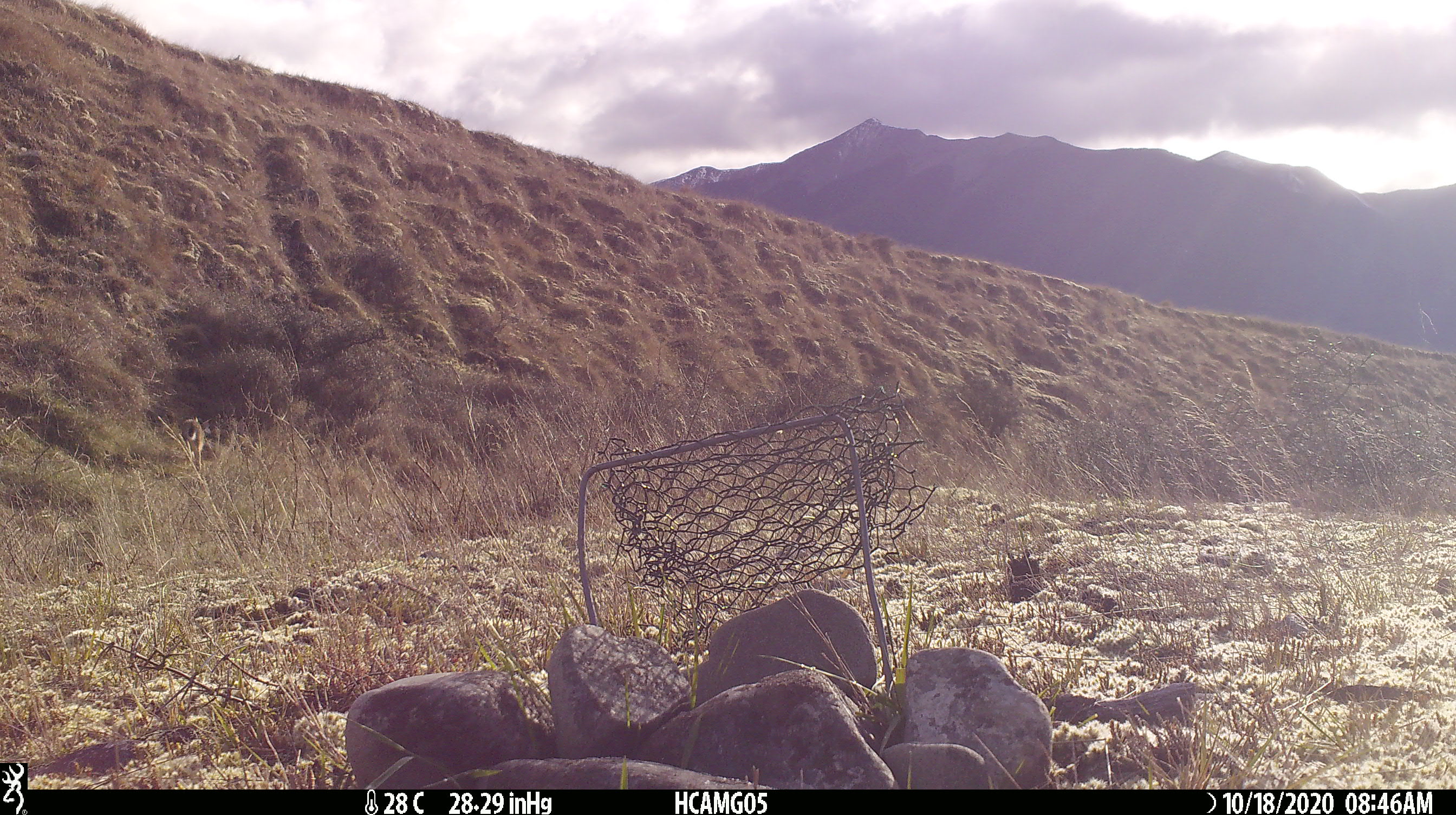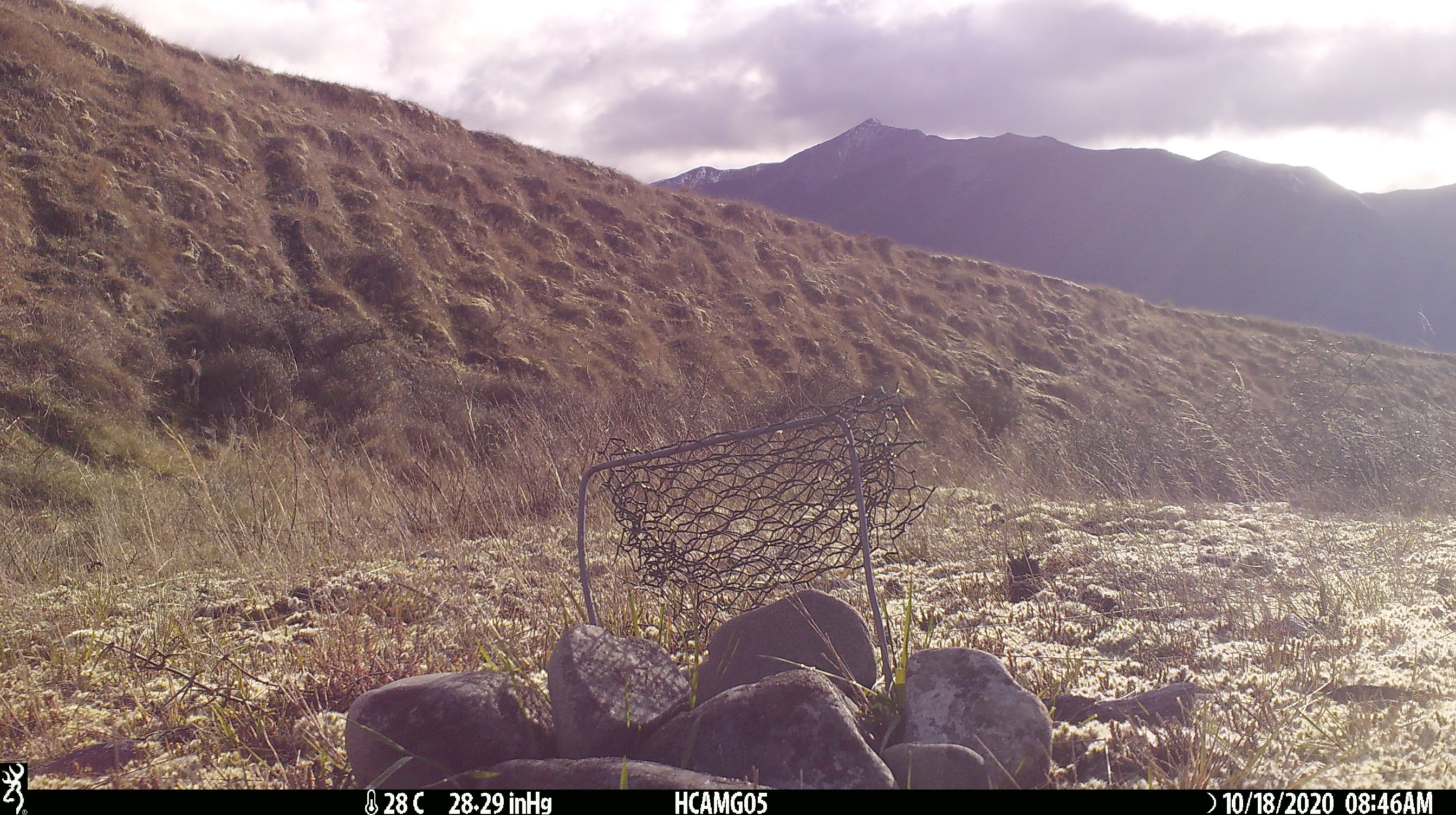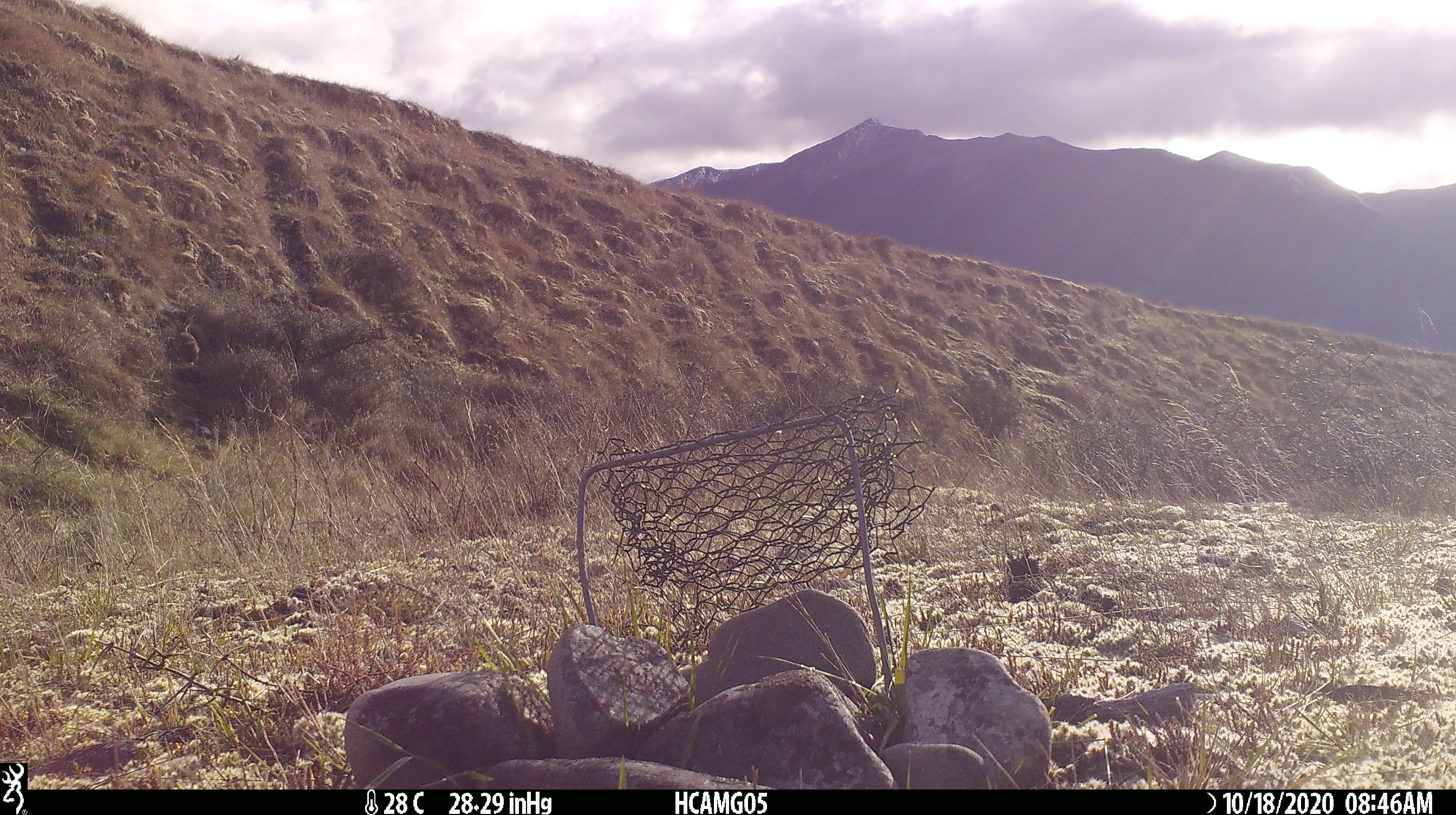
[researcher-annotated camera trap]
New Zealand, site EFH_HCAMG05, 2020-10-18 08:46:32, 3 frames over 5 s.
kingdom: Animalia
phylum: Chordata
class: Mammalia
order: Lagomorpha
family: Leporidae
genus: Lepus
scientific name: Lepus europaeus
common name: brown hare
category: hare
Hare (brown hare) (Lepus europaeus).